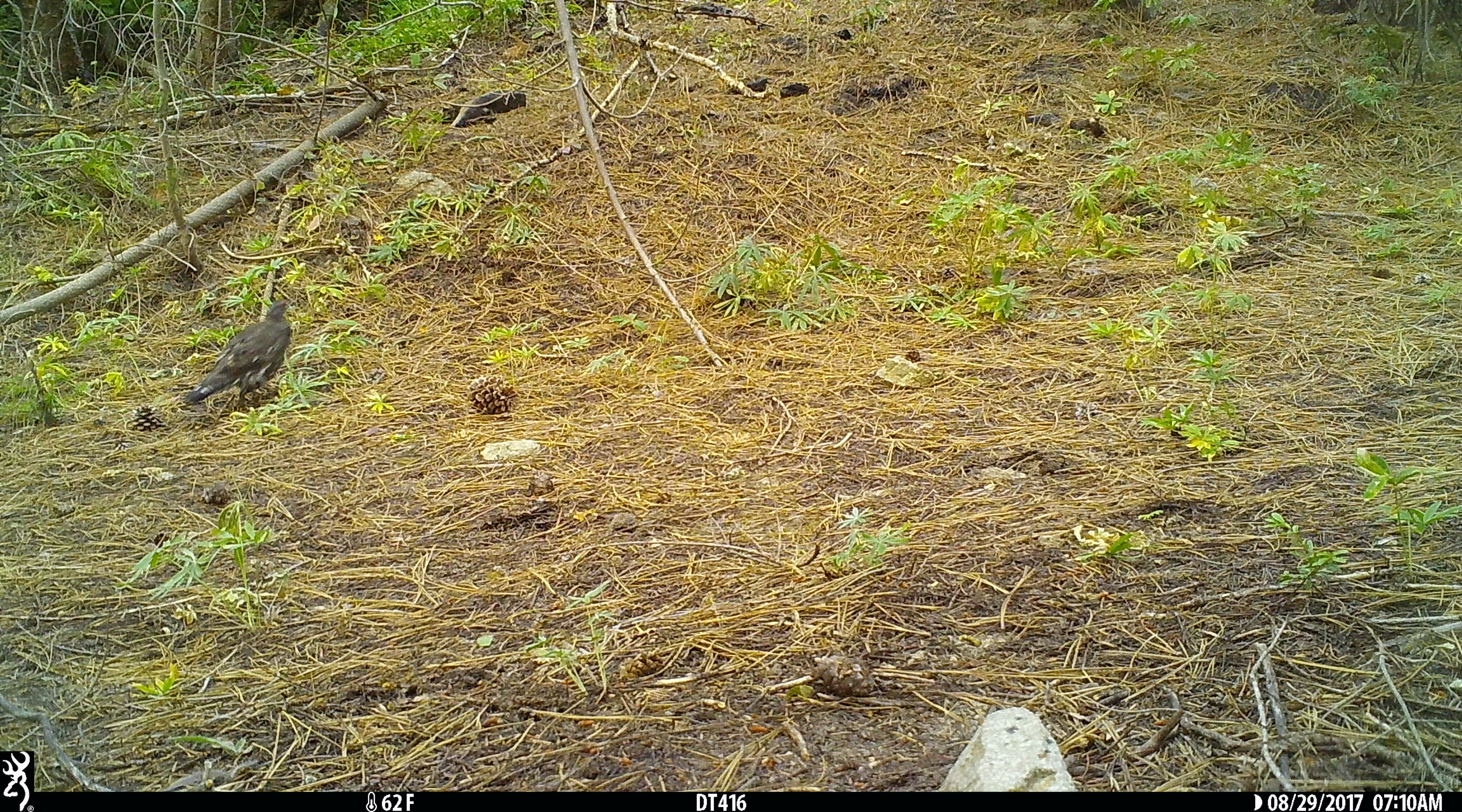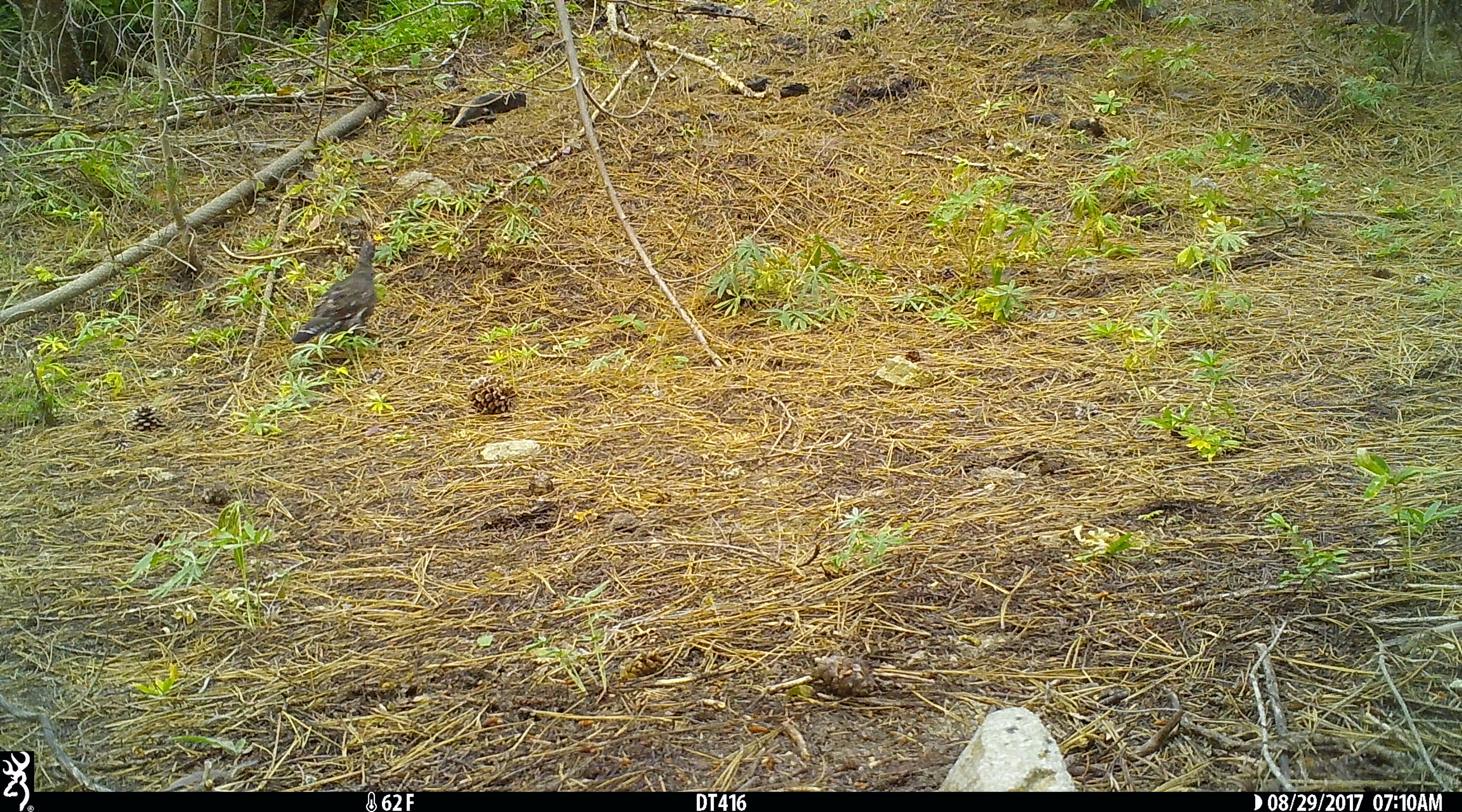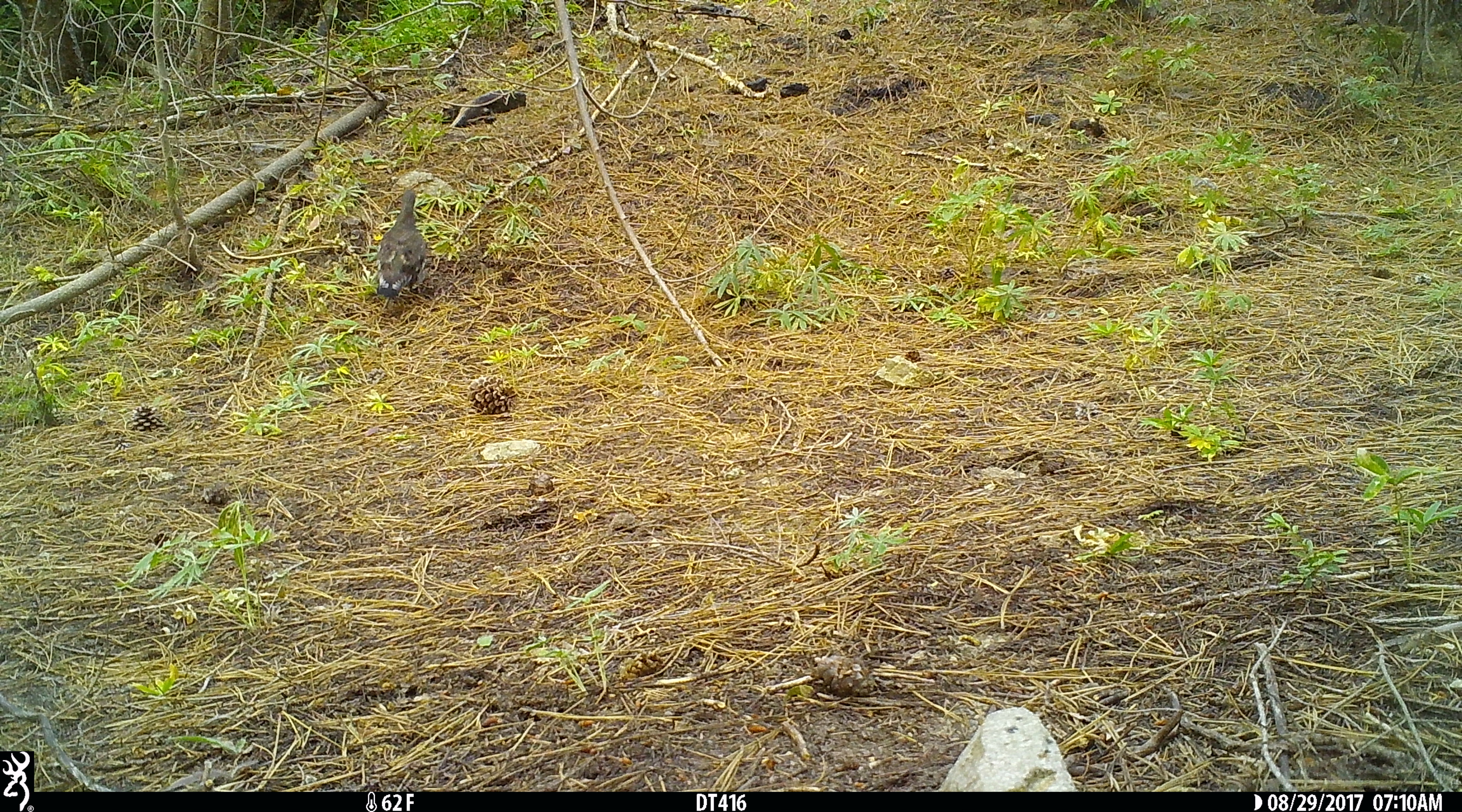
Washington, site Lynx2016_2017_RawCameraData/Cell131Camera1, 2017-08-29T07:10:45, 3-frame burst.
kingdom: Animalia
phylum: Chordata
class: Aves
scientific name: Aves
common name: birds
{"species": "Aves (birds)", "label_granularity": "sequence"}